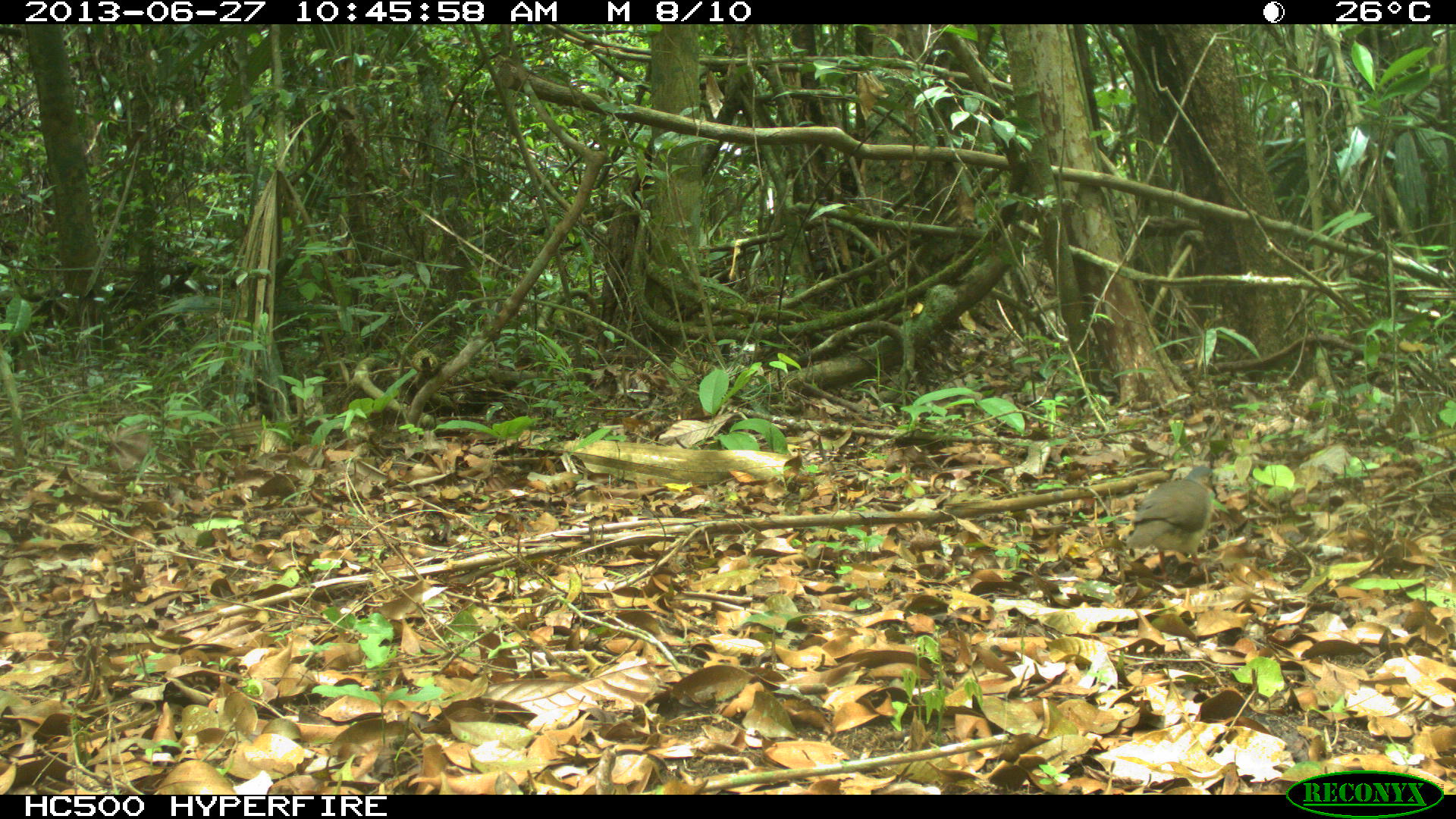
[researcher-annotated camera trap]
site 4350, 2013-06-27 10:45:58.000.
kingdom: Animalia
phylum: Chordata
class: Aves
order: Columbiformes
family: Columbidae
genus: Leptotila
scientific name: Leptotila plumbeiceps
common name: gray-headed dove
Leptotila plumbeiceps (gray-headed dove), count 1.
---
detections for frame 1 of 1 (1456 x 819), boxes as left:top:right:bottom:
leptotila plumbeiceps: 1125:464:1214:583